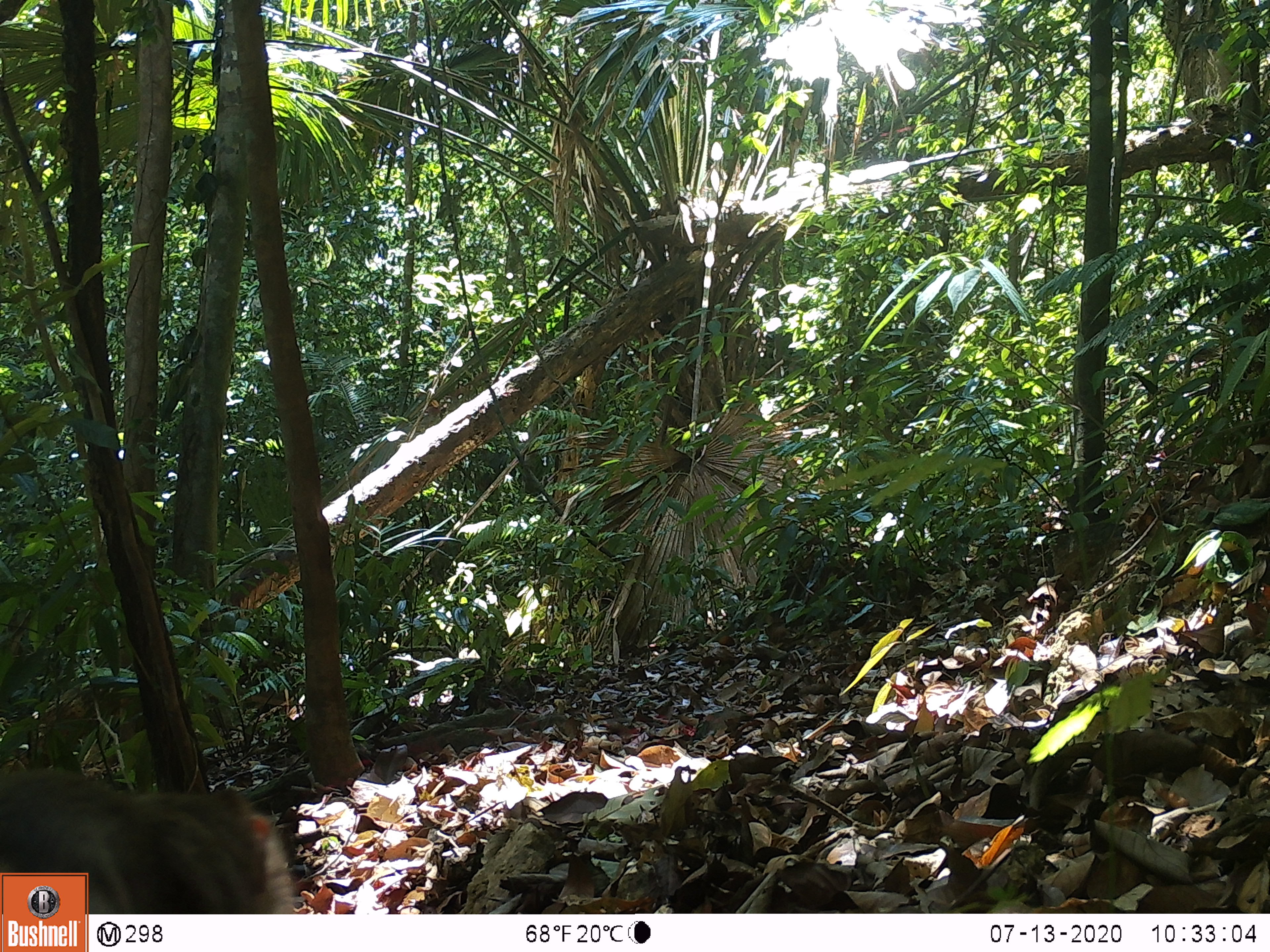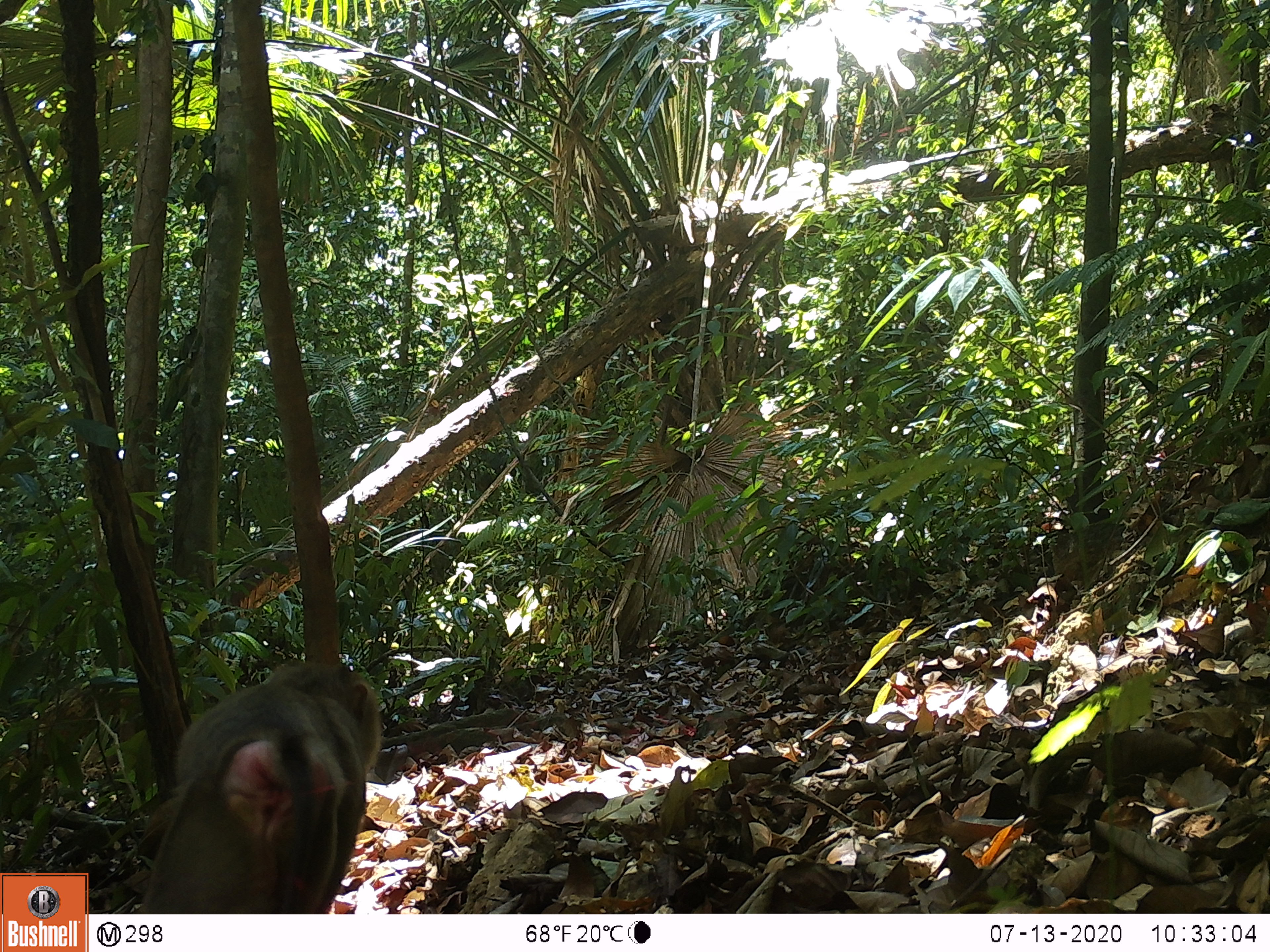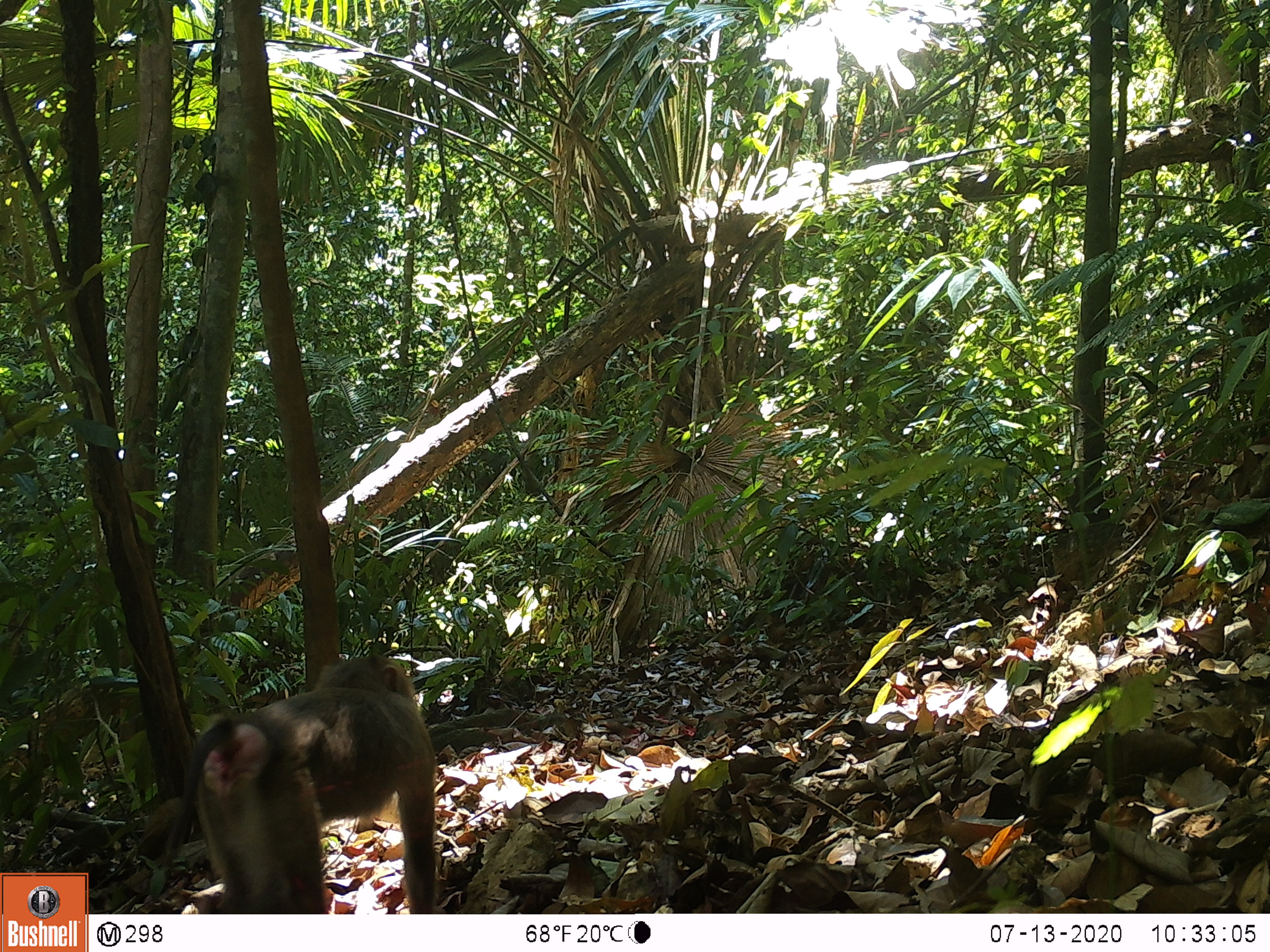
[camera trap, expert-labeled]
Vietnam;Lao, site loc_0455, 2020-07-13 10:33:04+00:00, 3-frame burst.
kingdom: Animalia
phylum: Chordata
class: Mammalia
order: Primates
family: Cercopithecidae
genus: Macaca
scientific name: Macaca nemestrina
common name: pig-tailed macaque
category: pig tailed macaque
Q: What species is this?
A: Pig tailed macaque (pig-tailed macaque) (Macaca nemestrina).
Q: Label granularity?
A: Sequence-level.